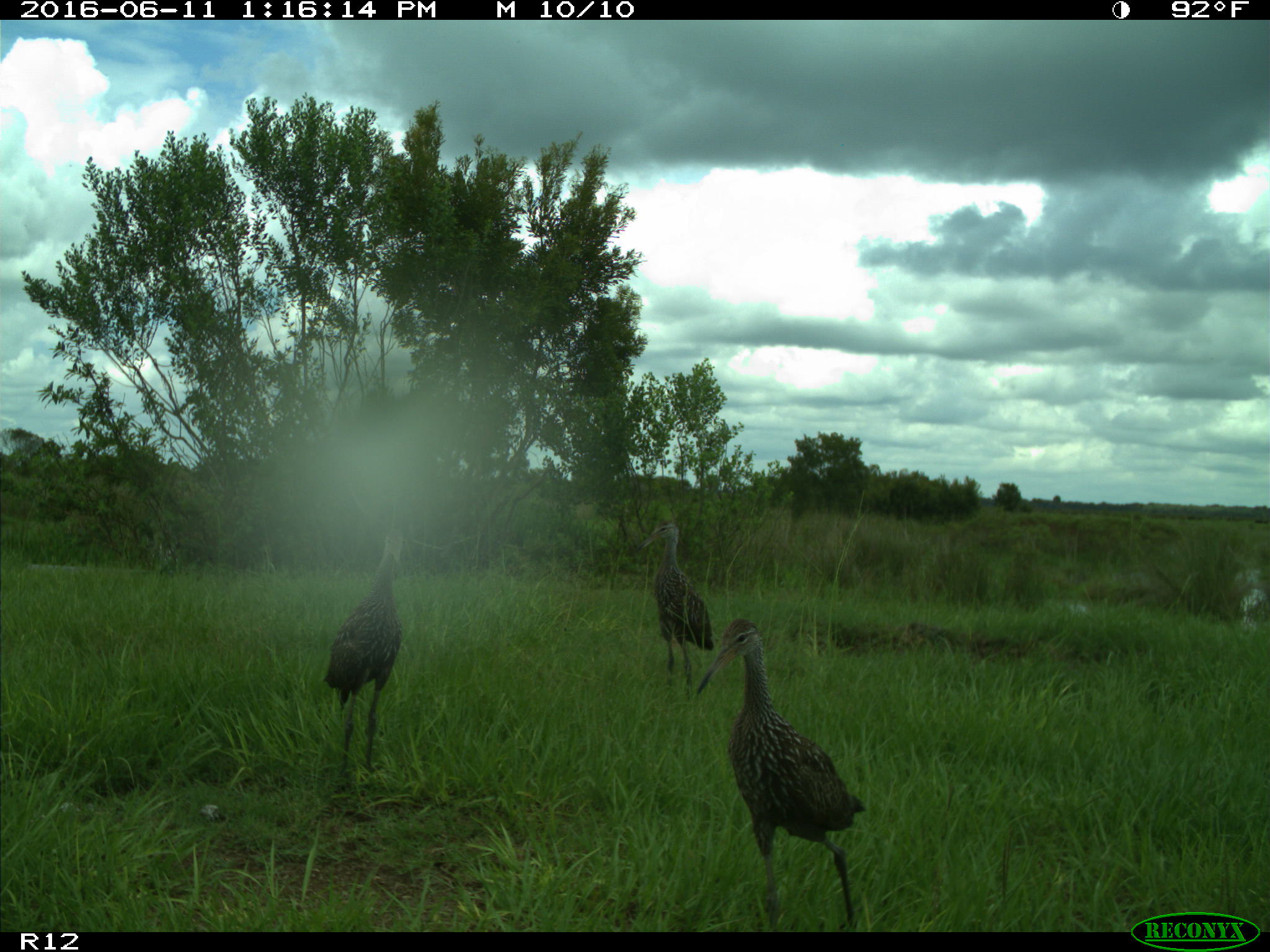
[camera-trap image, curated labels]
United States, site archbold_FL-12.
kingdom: Animalia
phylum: Chordata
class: Aves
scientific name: Aves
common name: birds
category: unidentified bird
Unidentified bird (birds) (Aves).